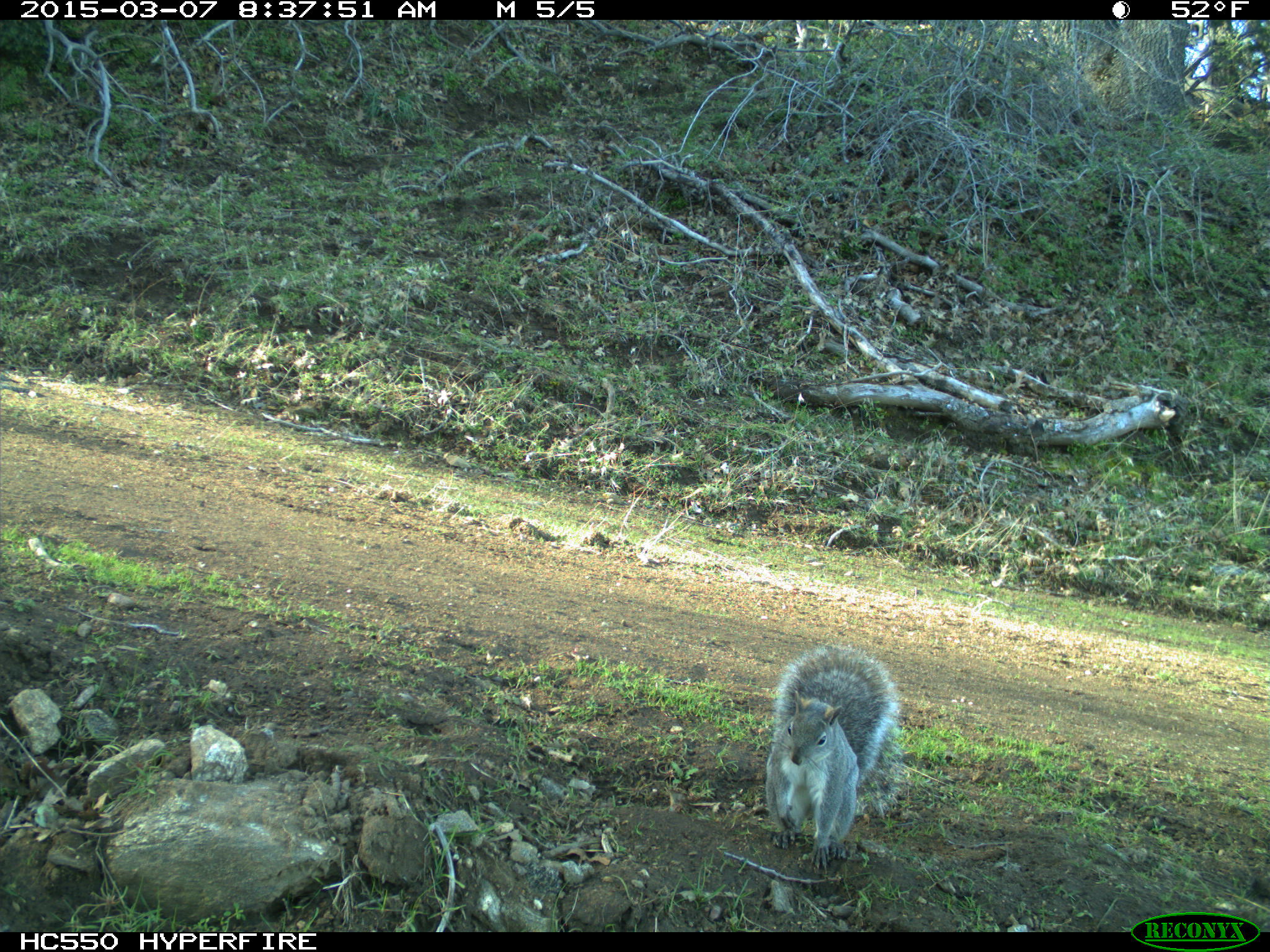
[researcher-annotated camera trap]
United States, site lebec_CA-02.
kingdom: Animalia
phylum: Chordata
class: Mammalia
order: Rodentia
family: Sciuridae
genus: Sciurus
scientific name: Sciurus carolinensis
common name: eastern gray squirrel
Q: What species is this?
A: Sciurus carolinensis (eastern gray squirrel).